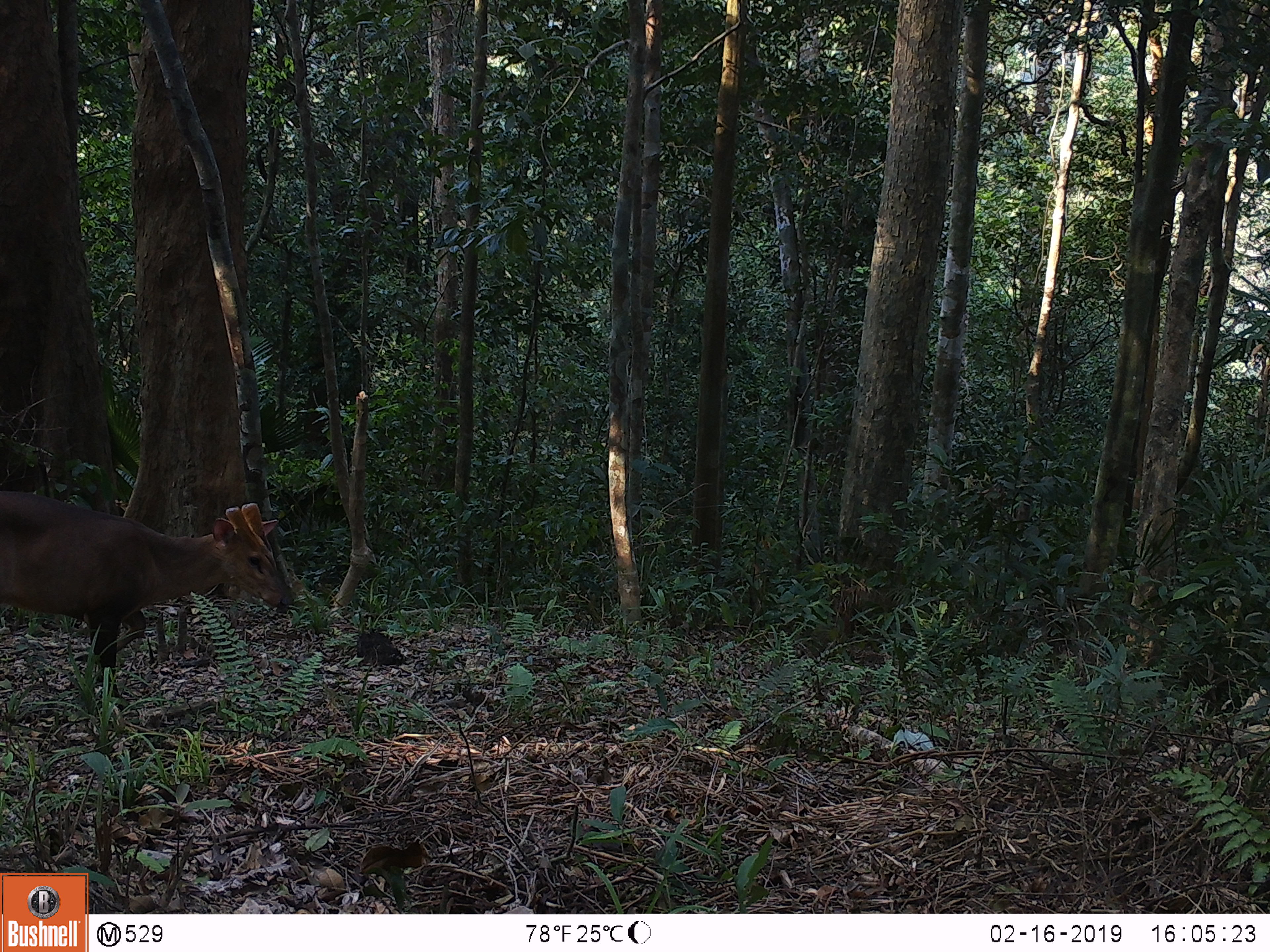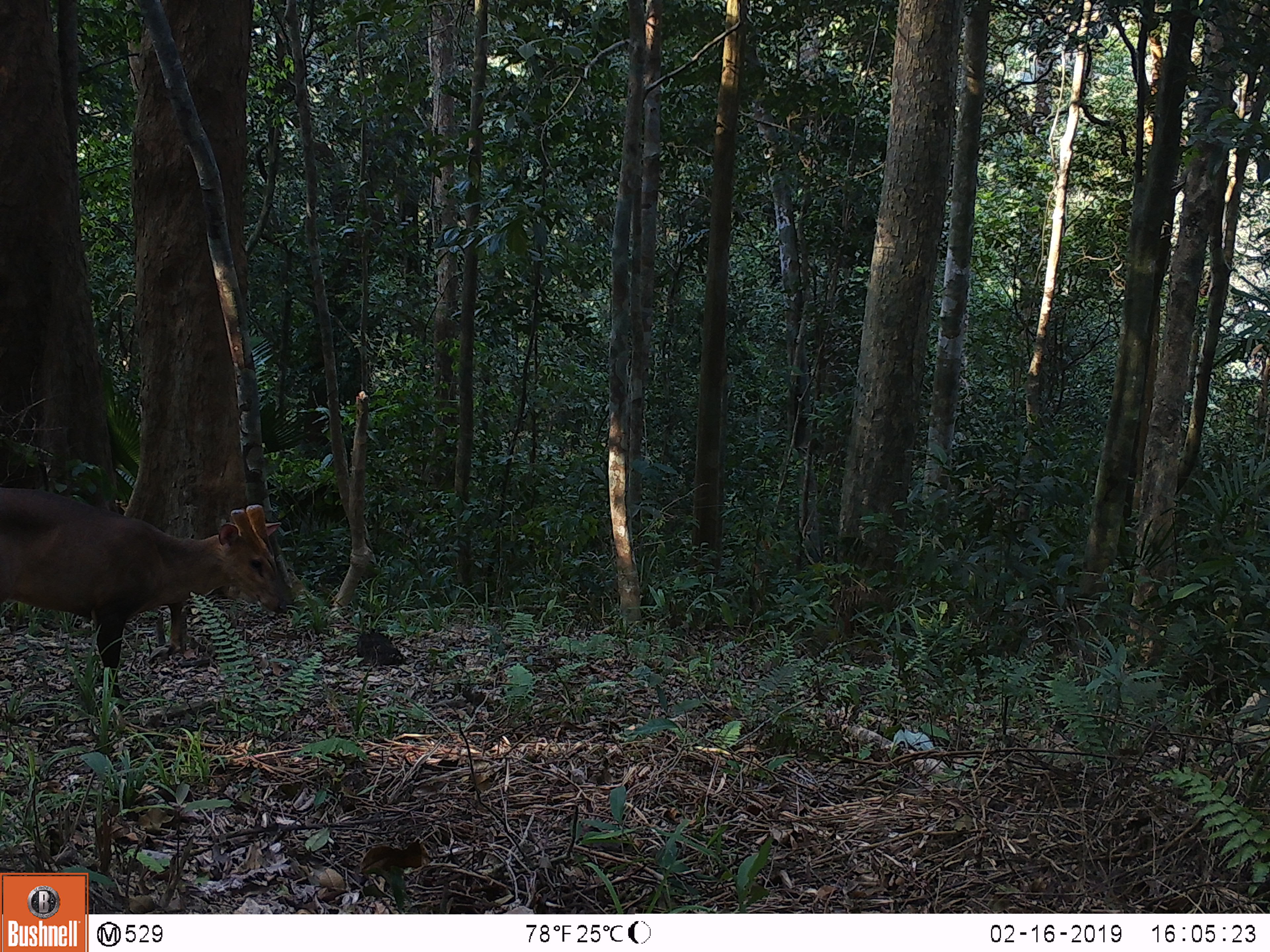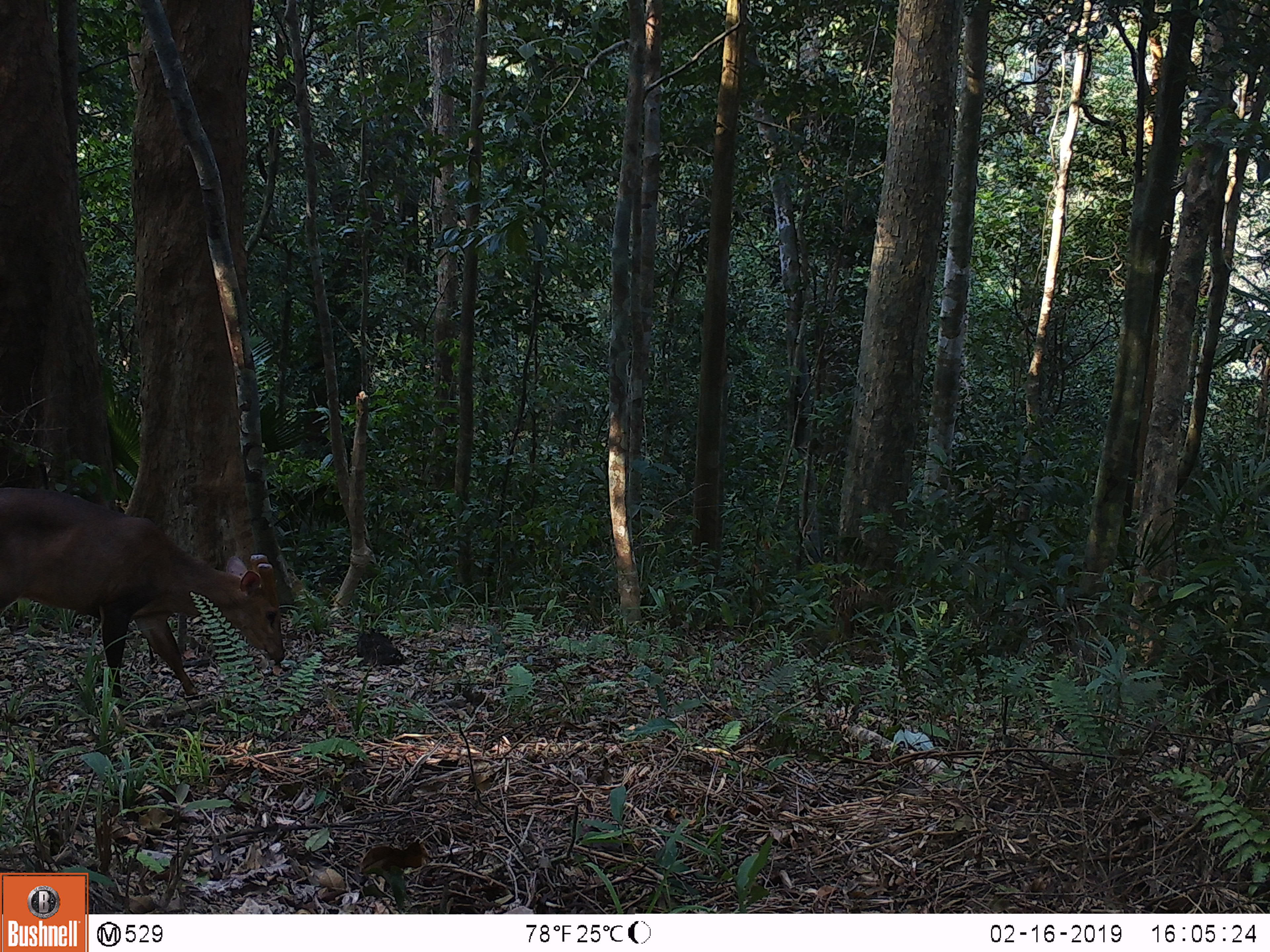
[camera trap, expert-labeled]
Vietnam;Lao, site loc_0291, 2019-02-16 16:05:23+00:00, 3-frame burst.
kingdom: Animalia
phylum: Chordata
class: Mammalia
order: Artiodactyla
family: Cervidae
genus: Muntiacus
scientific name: Muntiacus vuquangensis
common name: large-antlered muntjac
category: large antlered muntjac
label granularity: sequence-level